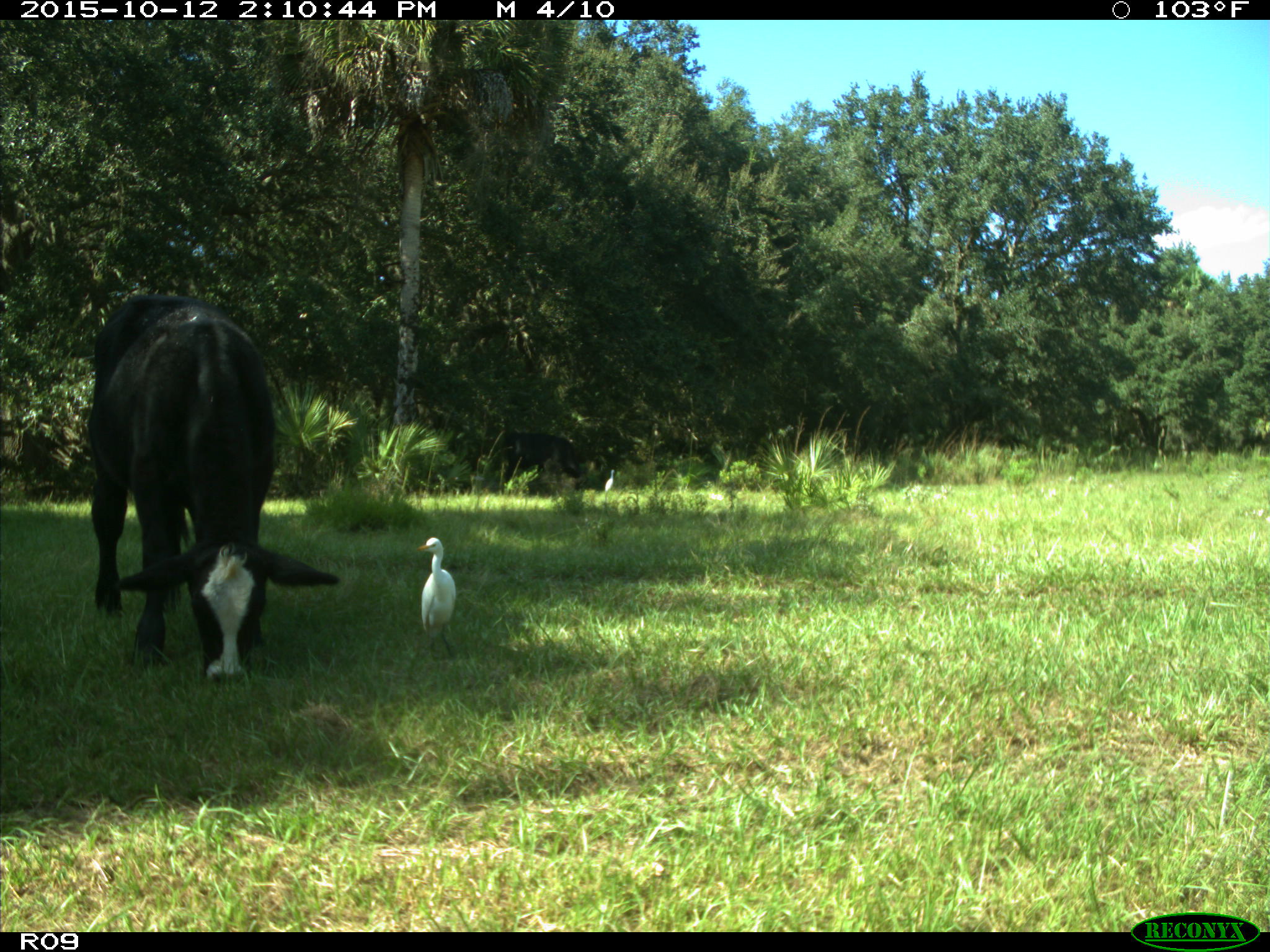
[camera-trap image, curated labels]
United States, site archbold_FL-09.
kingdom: Animalia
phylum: Chordata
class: Mammalia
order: Artiodactyla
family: Bovidae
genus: Bos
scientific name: Bos taurus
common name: domestic cow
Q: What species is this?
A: Bos taurus (domestic cow).